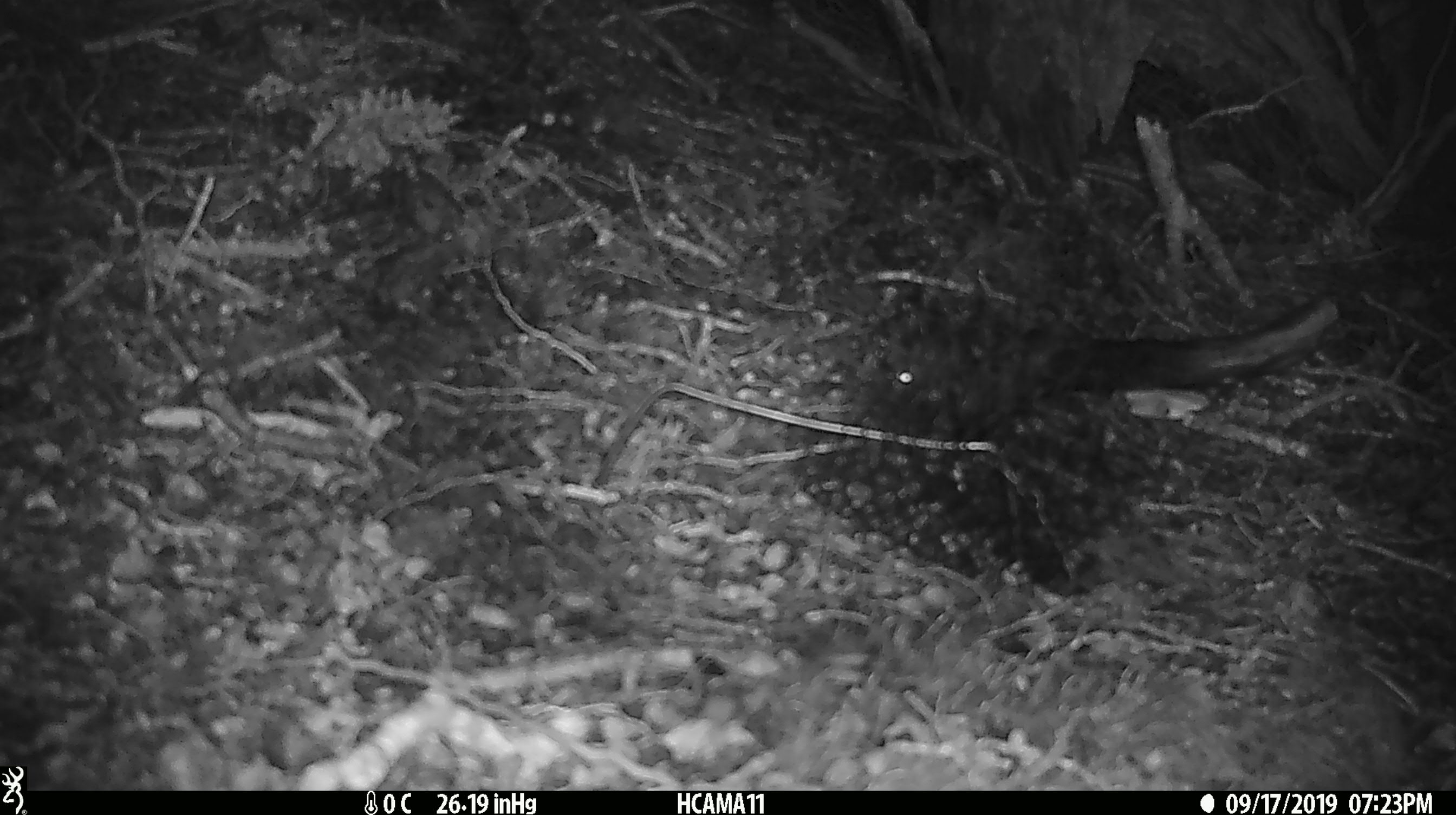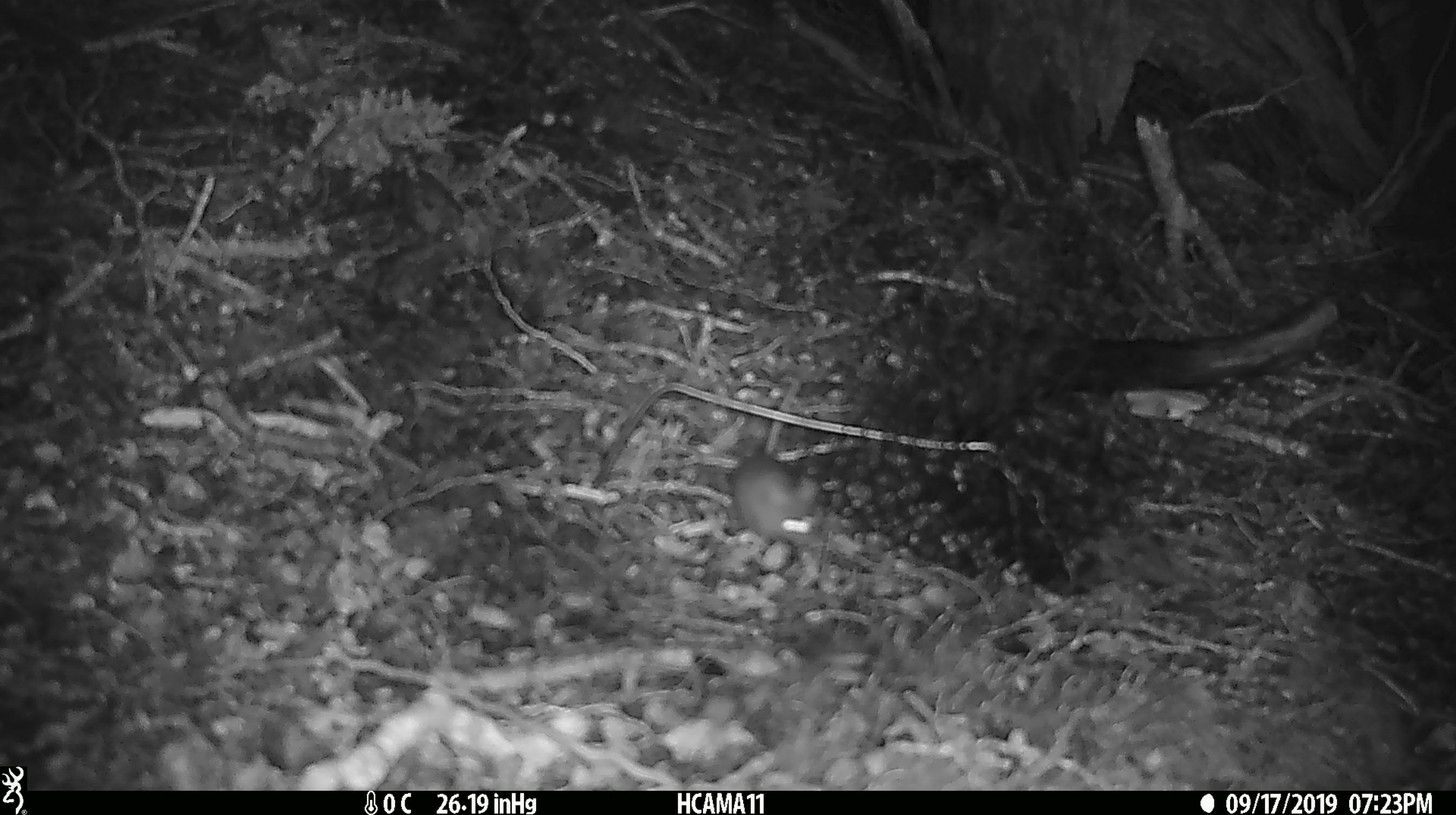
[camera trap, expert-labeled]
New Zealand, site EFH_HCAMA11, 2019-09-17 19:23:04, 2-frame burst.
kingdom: Animalia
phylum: Chordata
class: Mammalia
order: Rodentia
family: Muridae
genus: Mus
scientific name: Mus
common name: mouse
Mouse (Mus).